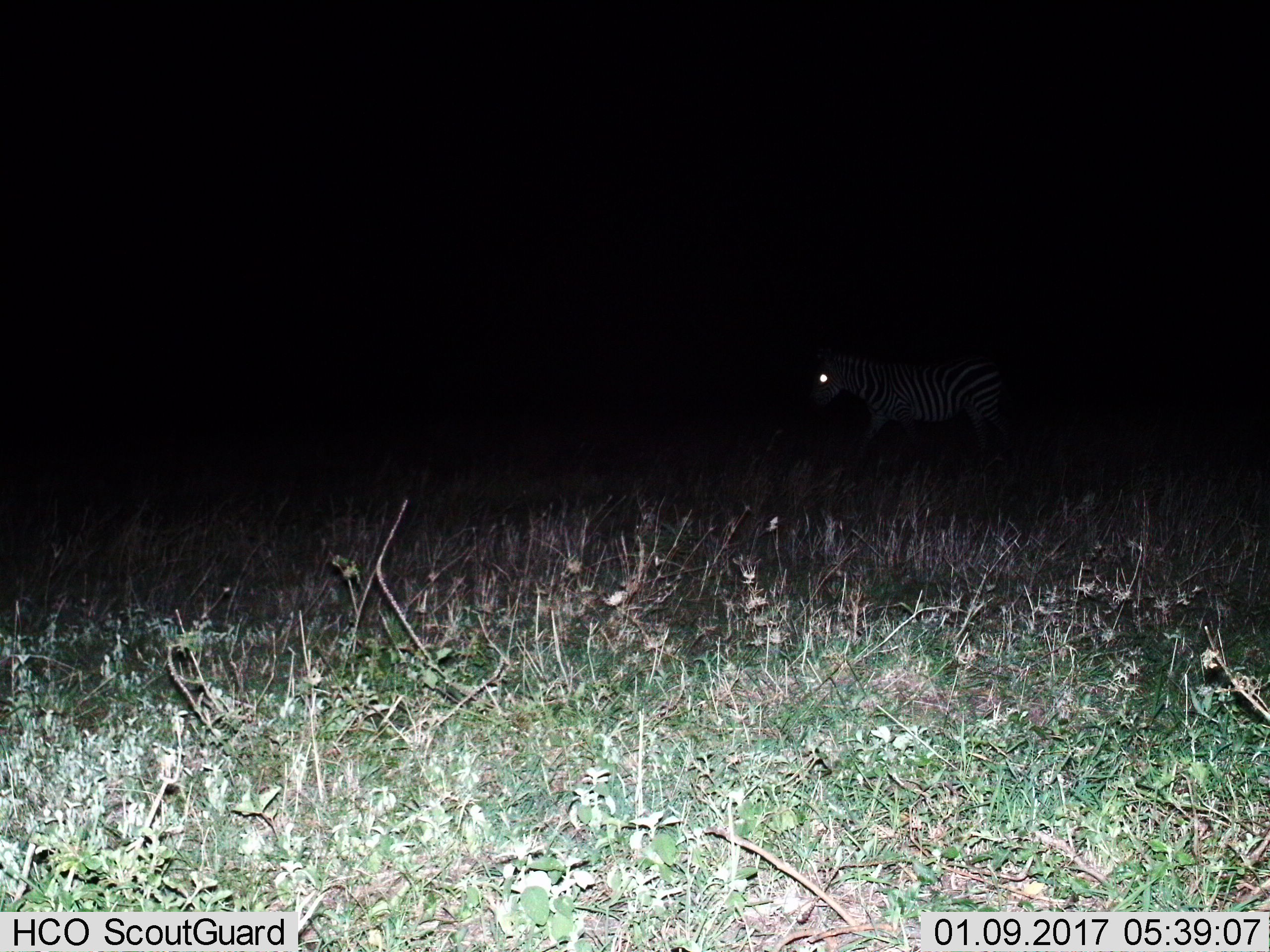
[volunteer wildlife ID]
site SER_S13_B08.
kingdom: Animalia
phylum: Chordata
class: Mammalia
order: Perissodactyla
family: Equidae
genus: Equus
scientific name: Equus quagga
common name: plains zebra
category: zebraplains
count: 1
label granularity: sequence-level